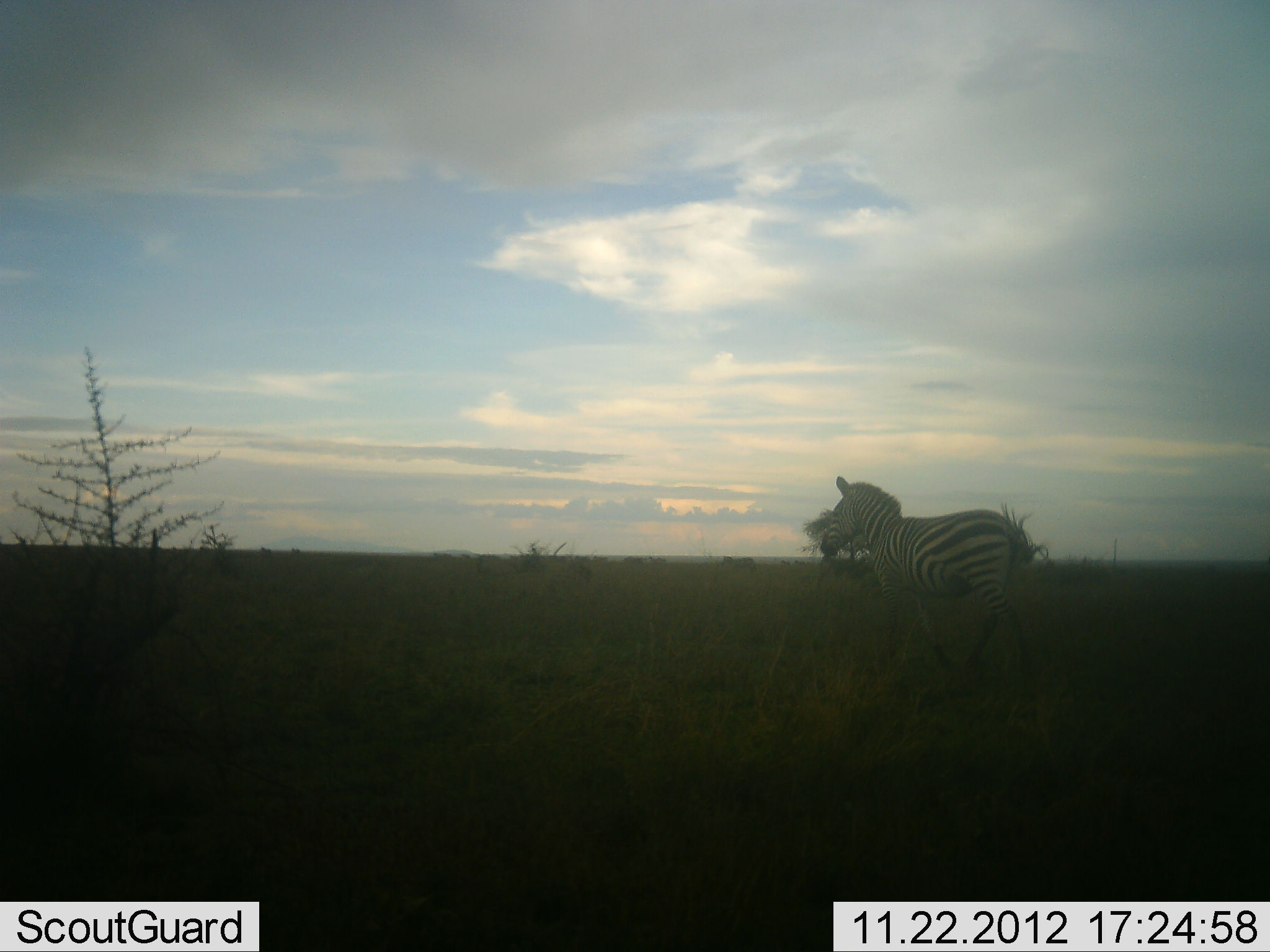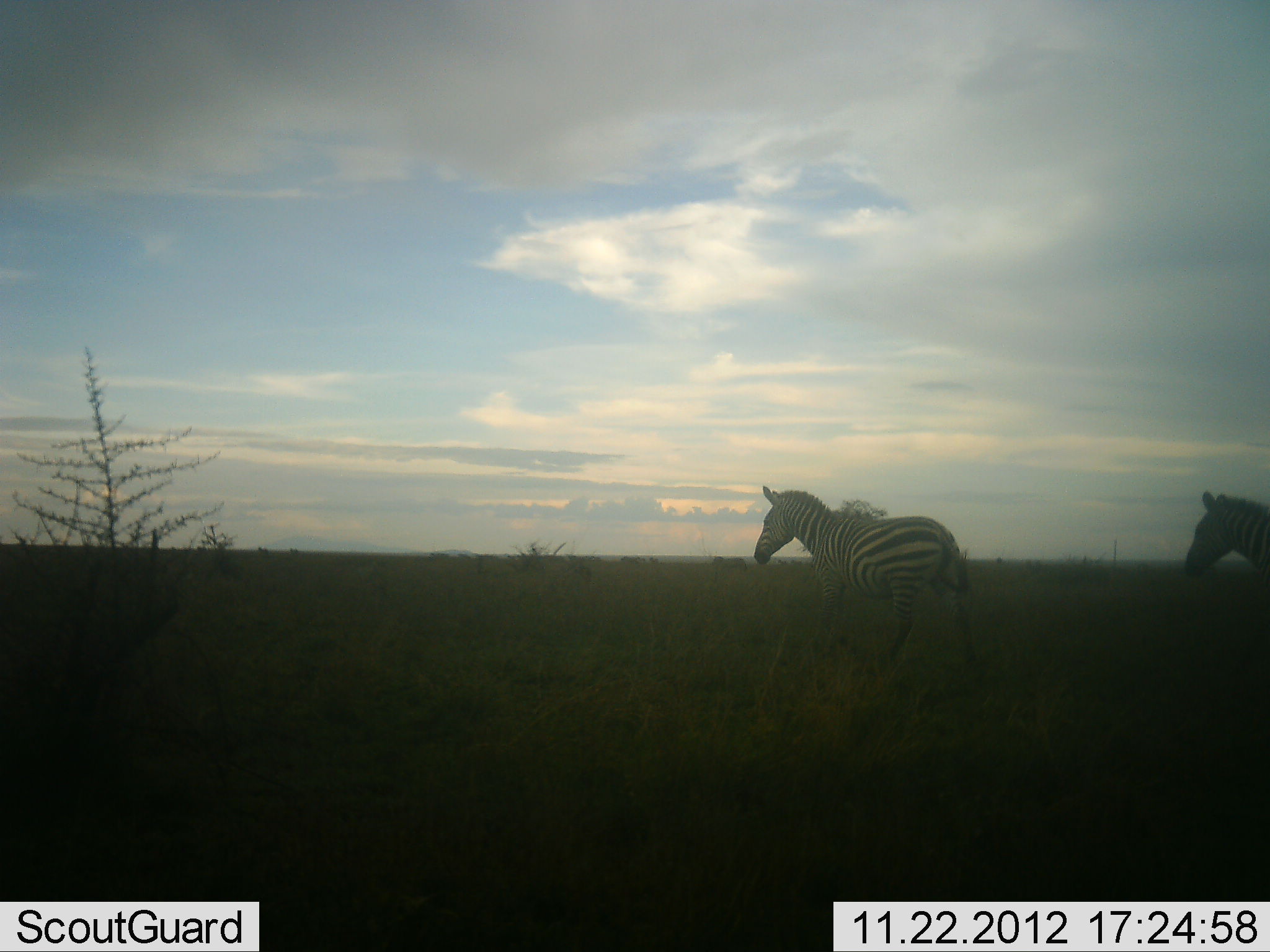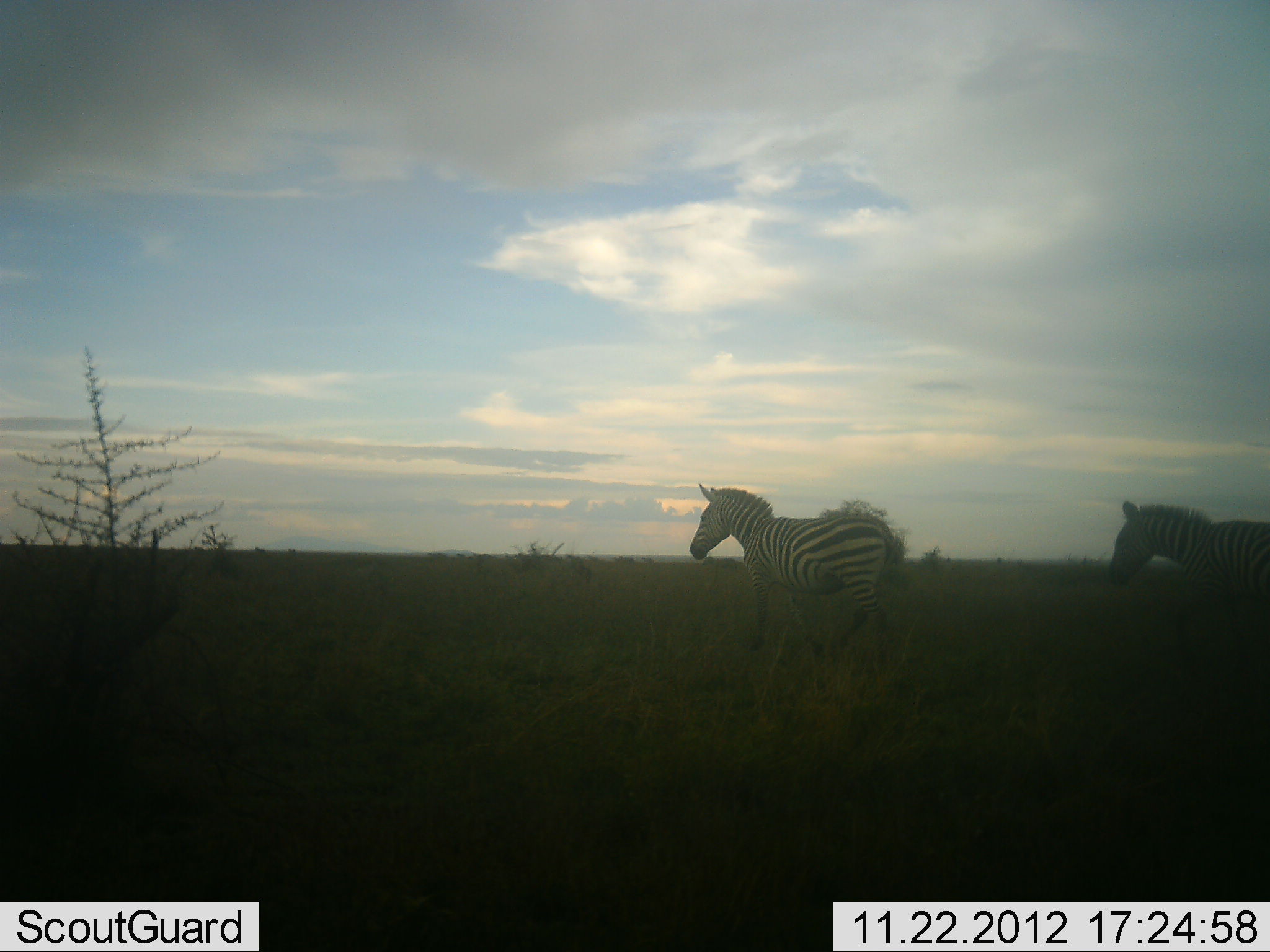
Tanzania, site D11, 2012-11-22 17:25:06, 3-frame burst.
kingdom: Animalia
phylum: Chordata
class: Mammalia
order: Perissodactyla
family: Equidae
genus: Equus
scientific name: Equus quagga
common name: plains zebra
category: zebra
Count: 2.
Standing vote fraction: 10%.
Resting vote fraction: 0%.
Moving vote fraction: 90%.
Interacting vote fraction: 0%.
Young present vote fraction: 0%.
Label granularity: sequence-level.